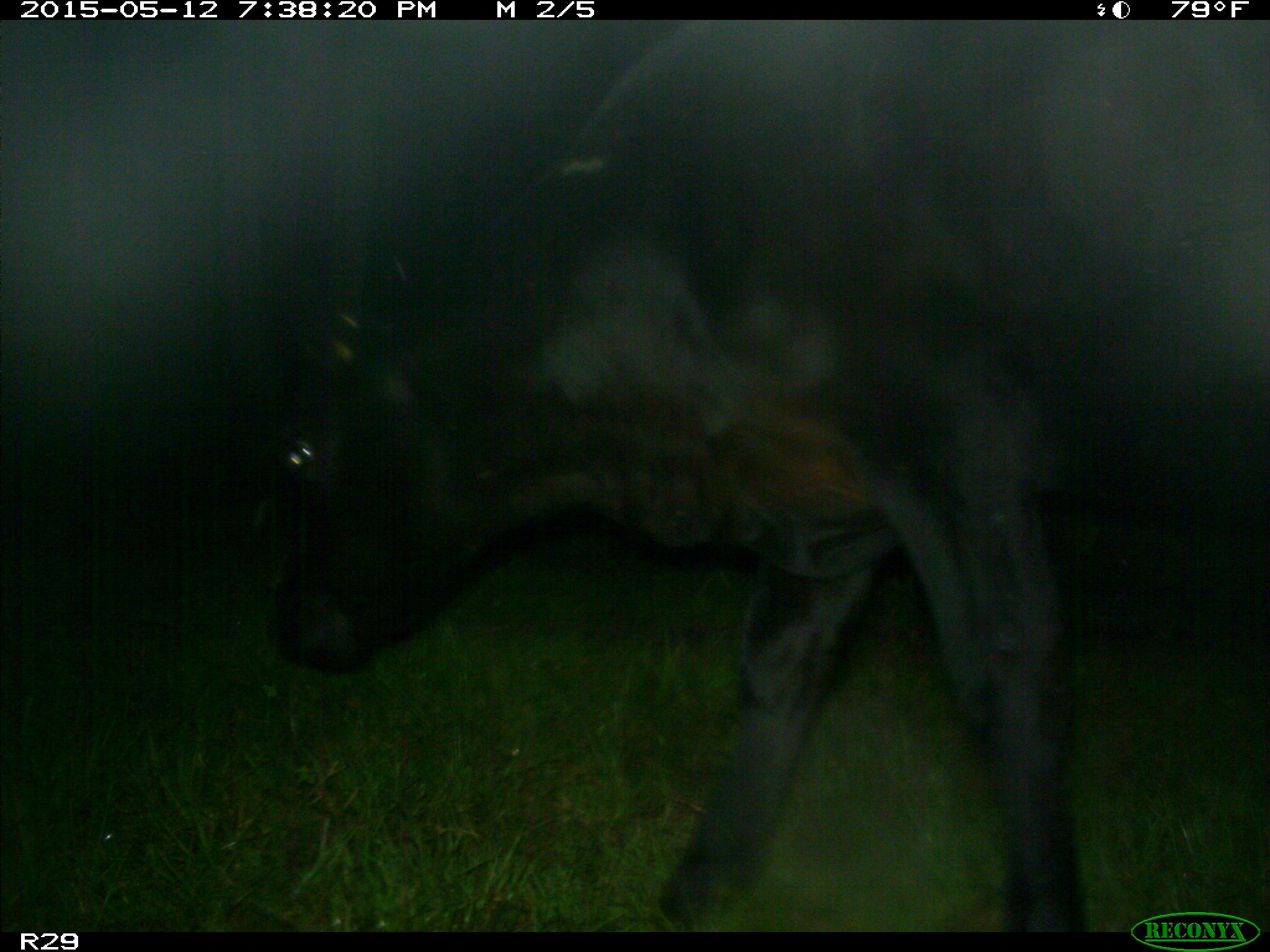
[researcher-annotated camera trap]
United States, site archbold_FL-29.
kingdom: Animalia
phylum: Chordata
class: Mammalia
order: Artiodactyla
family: Bovidae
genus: Bos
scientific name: Bos taurus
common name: domestic cow